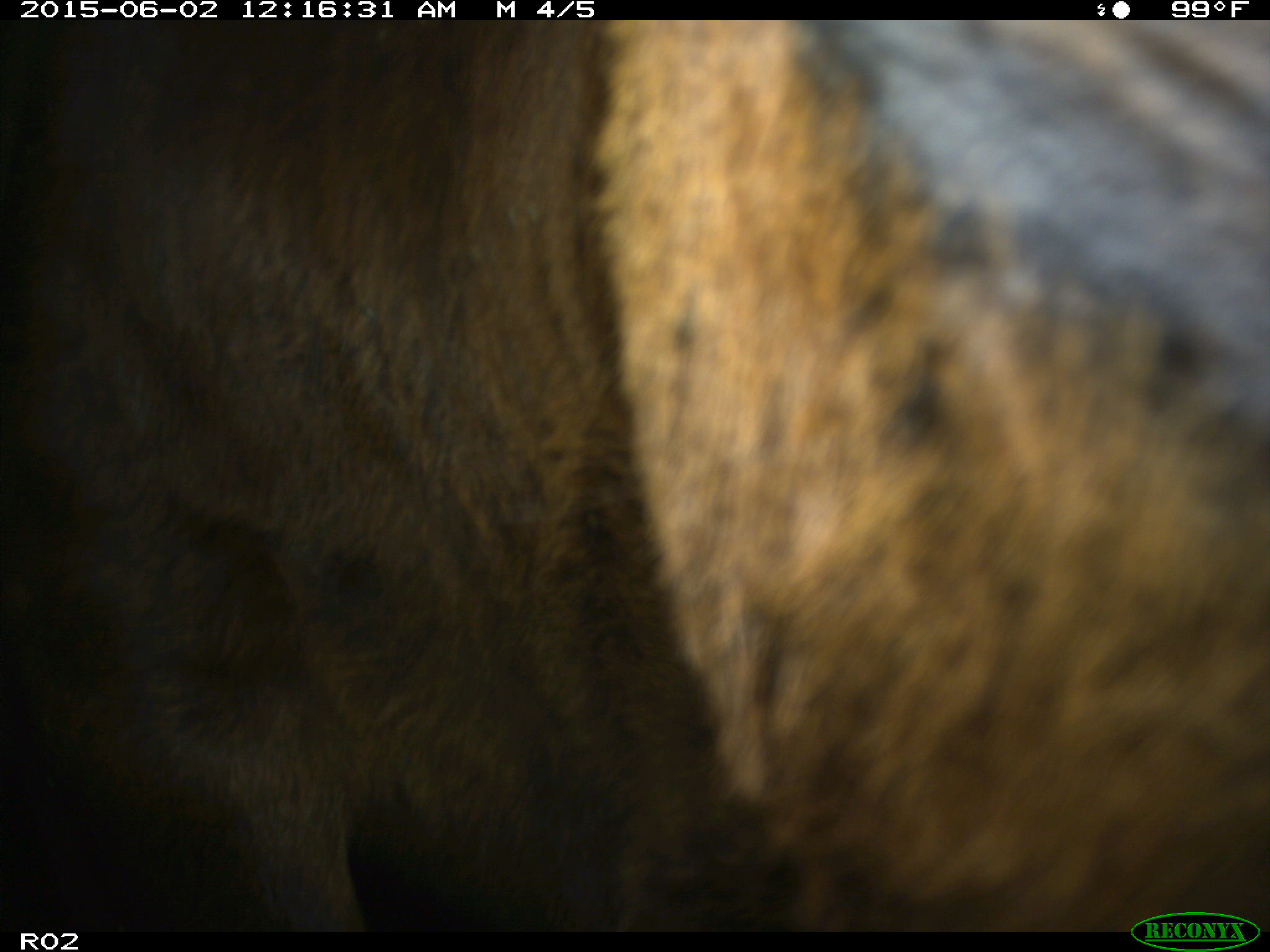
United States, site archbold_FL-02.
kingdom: Animalia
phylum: Chordata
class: Mammalia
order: Artiodactyla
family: Bovidae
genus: Bos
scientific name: Bos taurus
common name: domestic cow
Bos taurus (domestic cow).